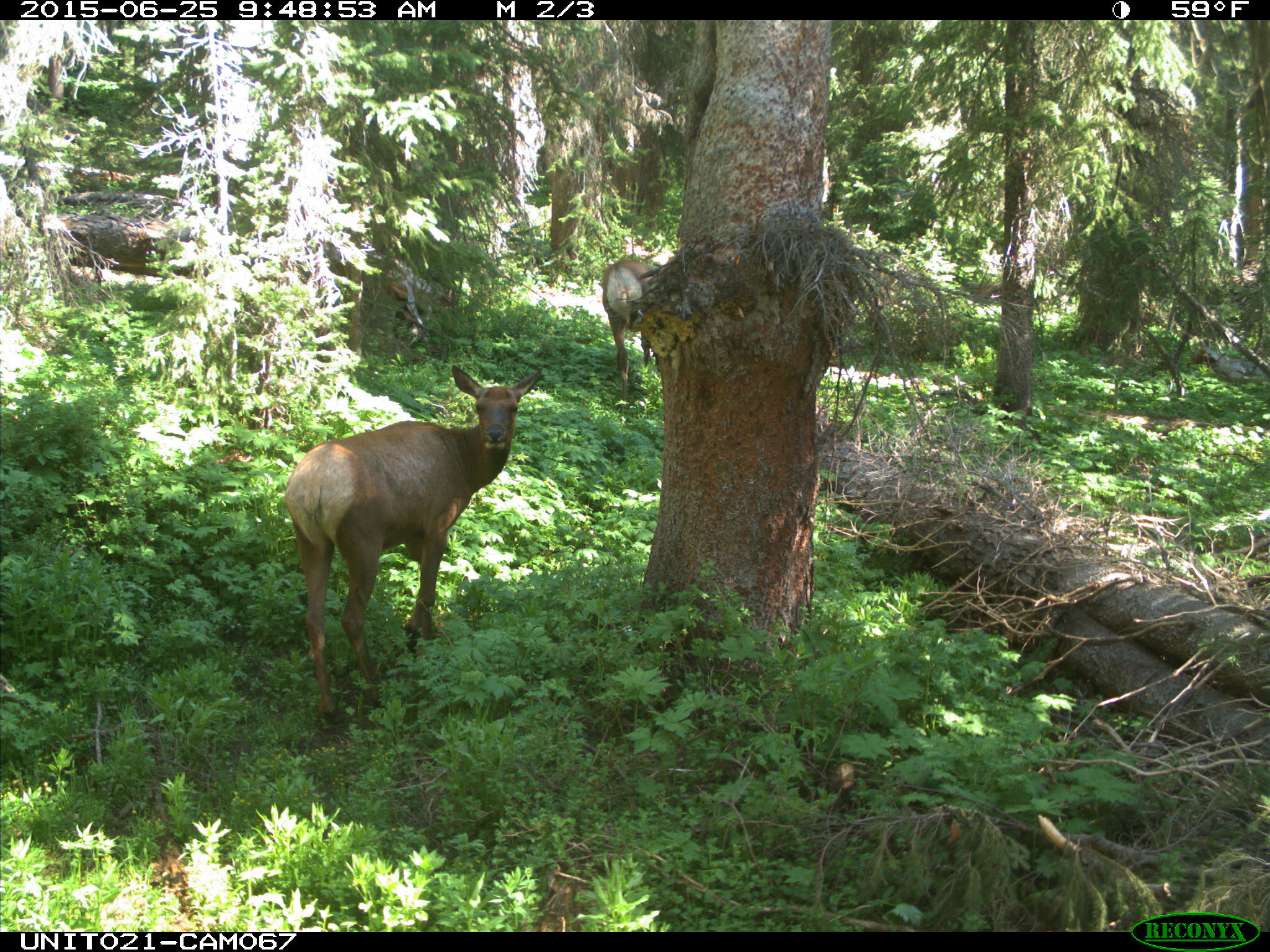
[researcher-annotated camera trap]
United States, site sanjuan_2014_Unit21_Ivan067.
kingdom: Animalia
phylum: Chordata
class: Mammalia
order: Artiodactyla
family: Cervidae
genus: Cervus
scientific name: Cervus elaphus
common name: red deer